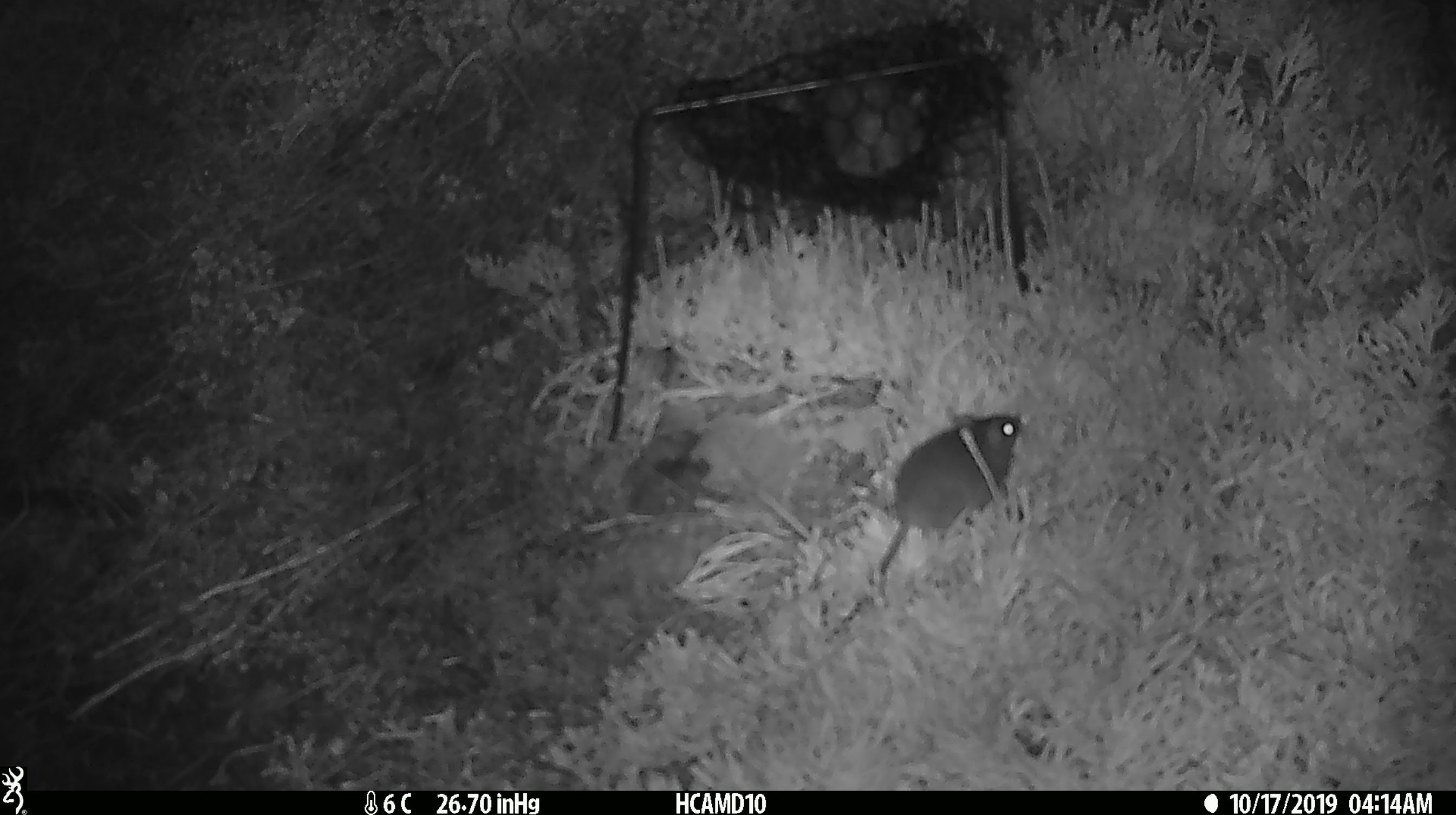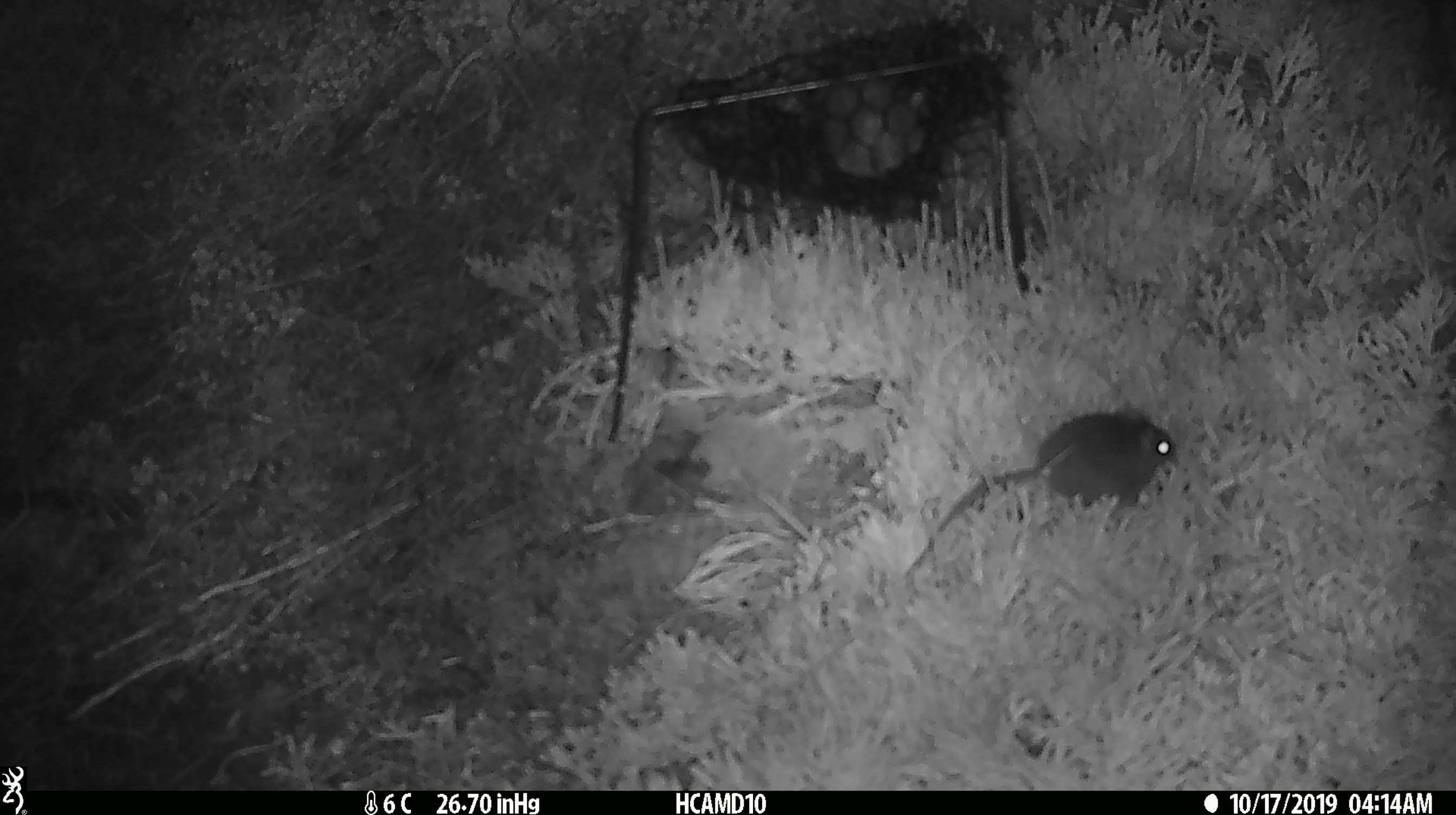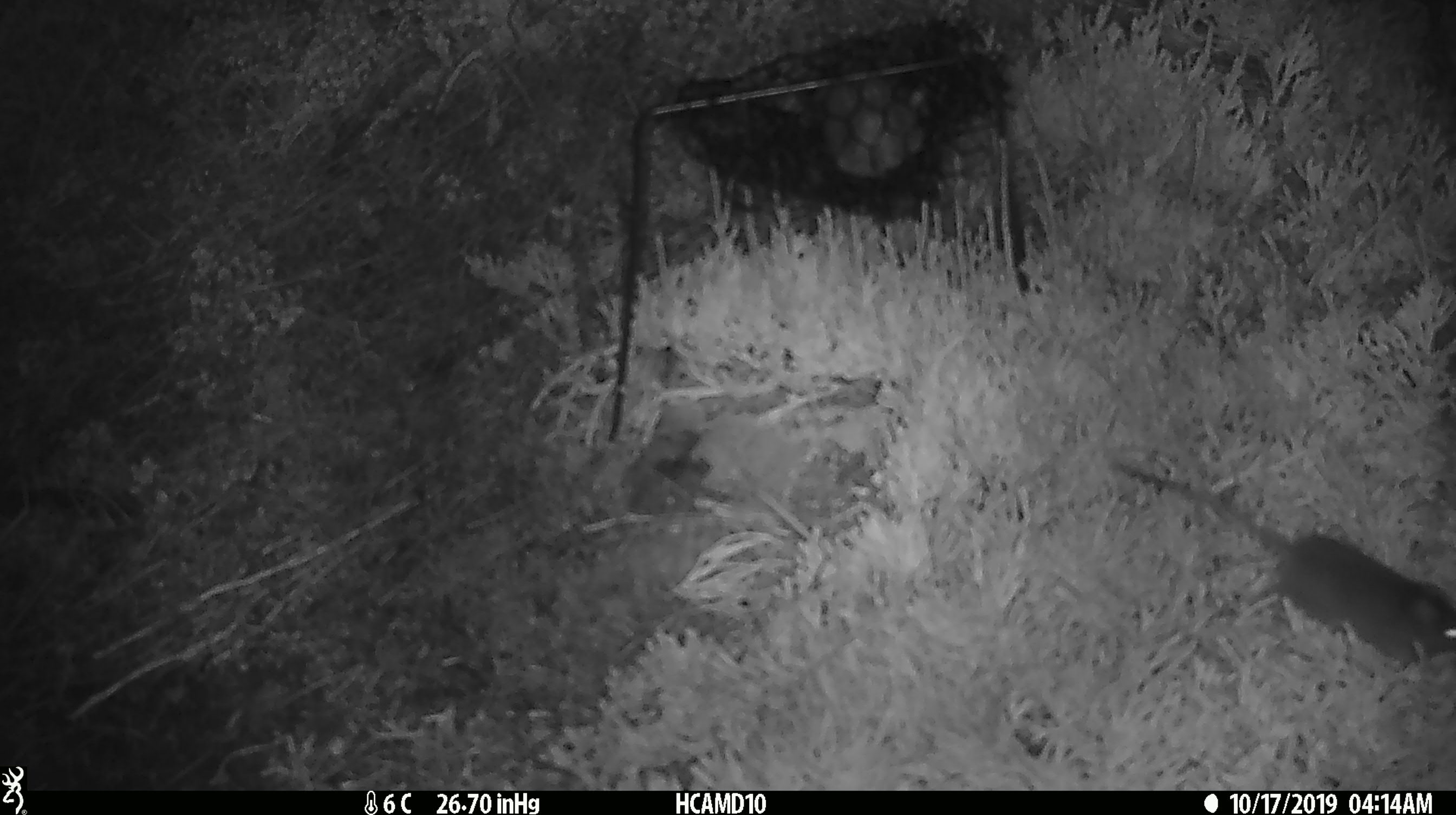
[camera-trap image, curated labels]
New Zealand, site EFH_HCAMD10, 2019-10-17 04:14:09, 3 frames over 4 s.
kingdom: Animalia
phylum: Chordata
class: Mammalia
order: Rodentia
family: Muridae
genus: Mus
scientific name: Mus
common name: mouse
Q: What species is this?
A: Mouse (Mus).